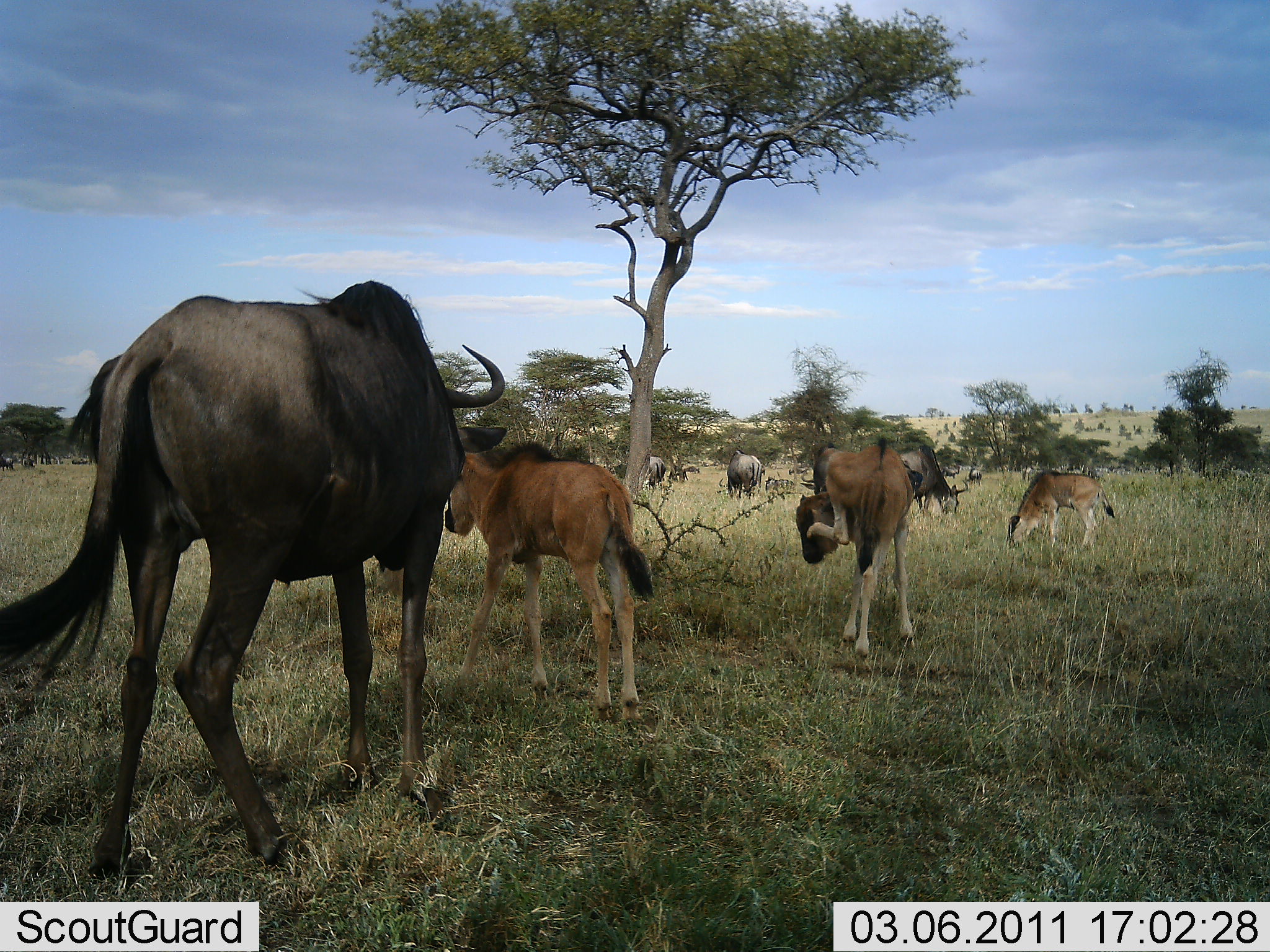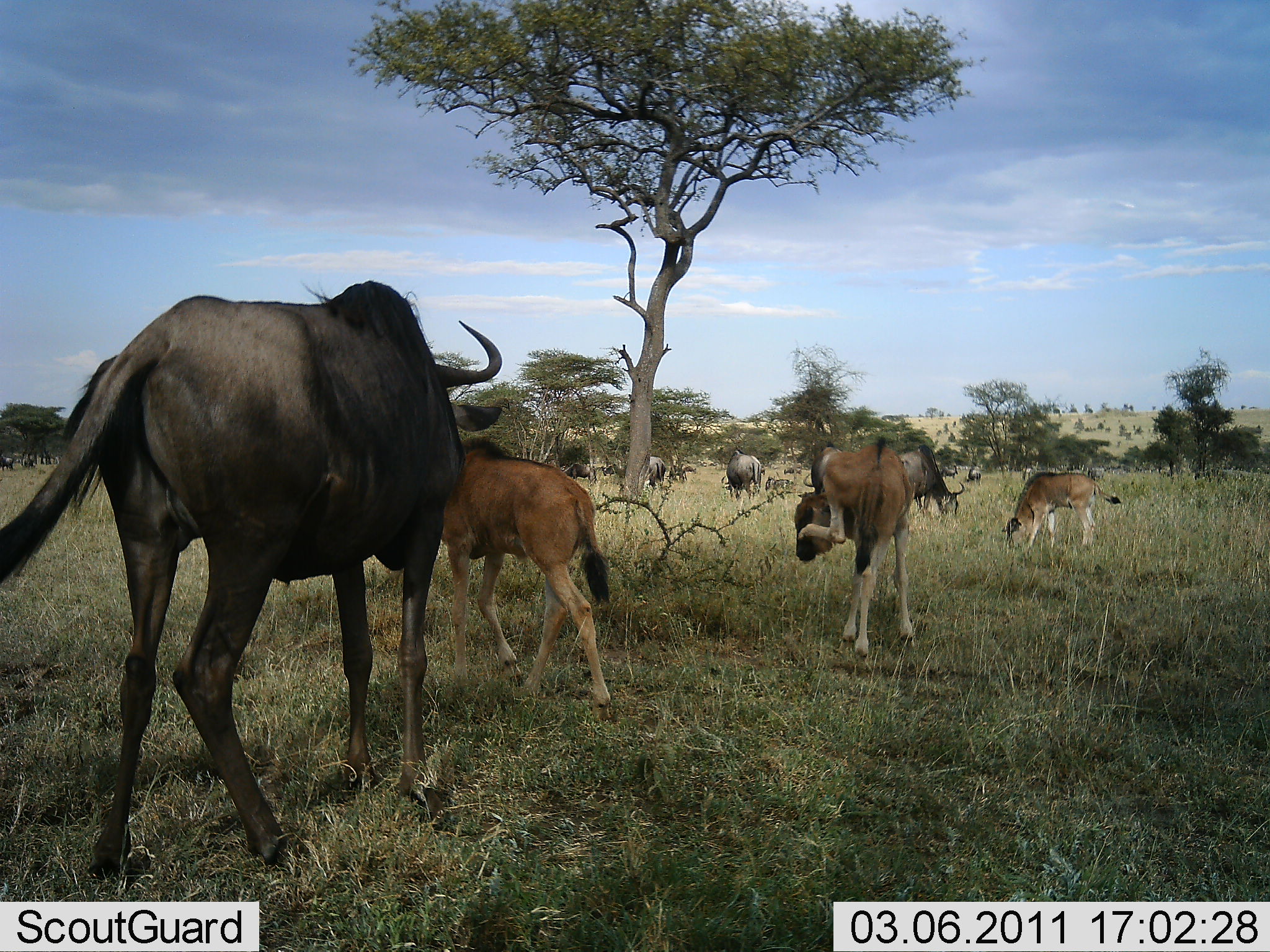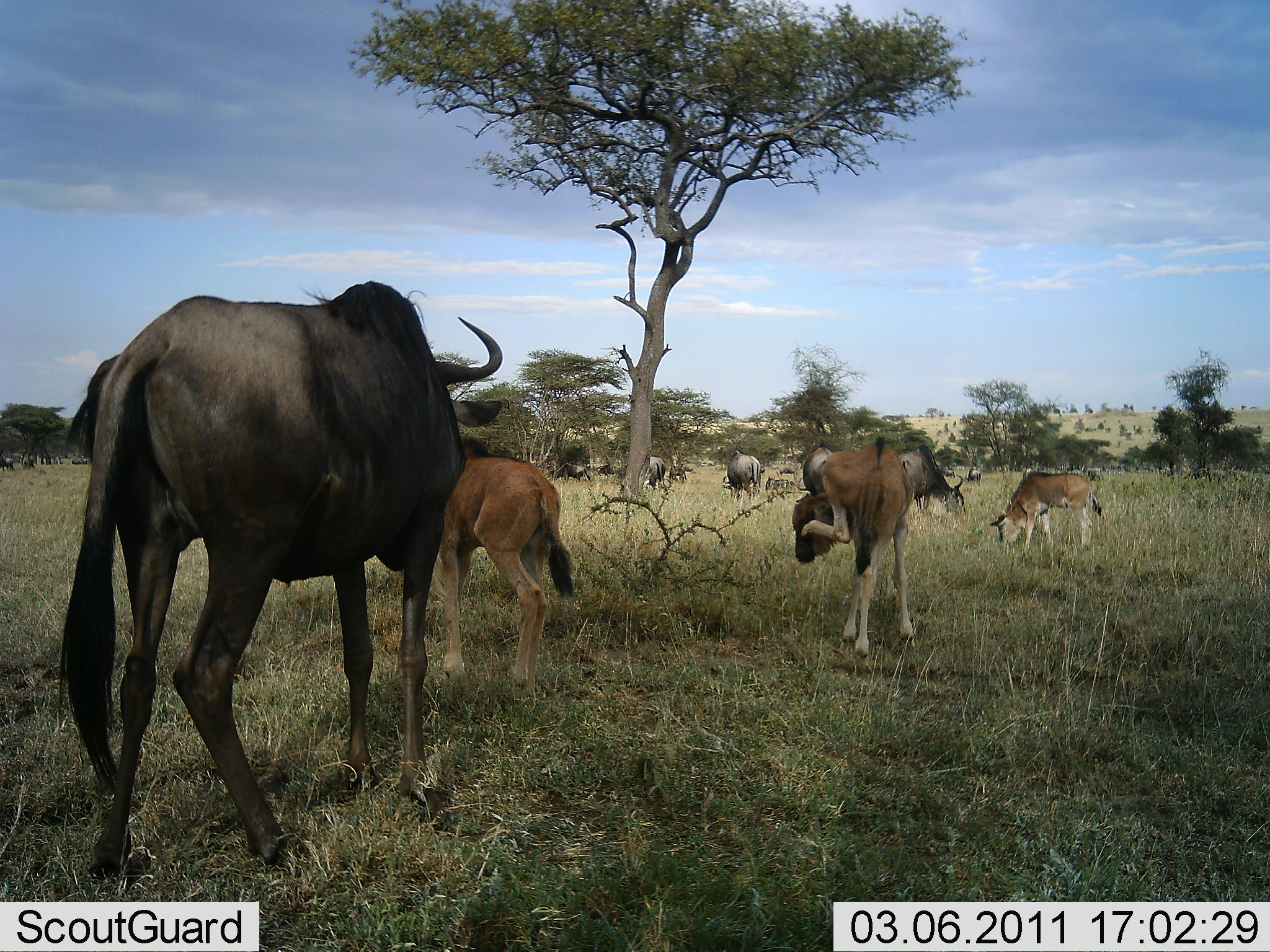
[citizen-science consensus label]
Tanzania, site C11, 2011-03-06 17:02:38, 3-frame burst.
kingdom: Animalia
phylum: Chordata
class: Mammalia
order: Artiodactyla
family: Bovidae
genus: Connochaetes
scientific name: Connochaetes taurinus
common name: blue wildebeest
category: wildebeest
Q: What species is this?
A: Wildebeest (blue wildebeest) (Connochaetes taurinus).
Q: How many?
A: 10.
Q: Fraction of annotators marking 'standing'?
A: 46%.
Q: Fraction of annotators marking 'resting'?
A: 0%.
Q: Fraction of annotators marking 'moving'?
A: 62%.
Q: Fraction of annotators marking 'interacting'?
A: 0%.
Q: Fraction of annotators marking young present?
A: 69%.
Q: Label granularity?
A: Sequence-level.